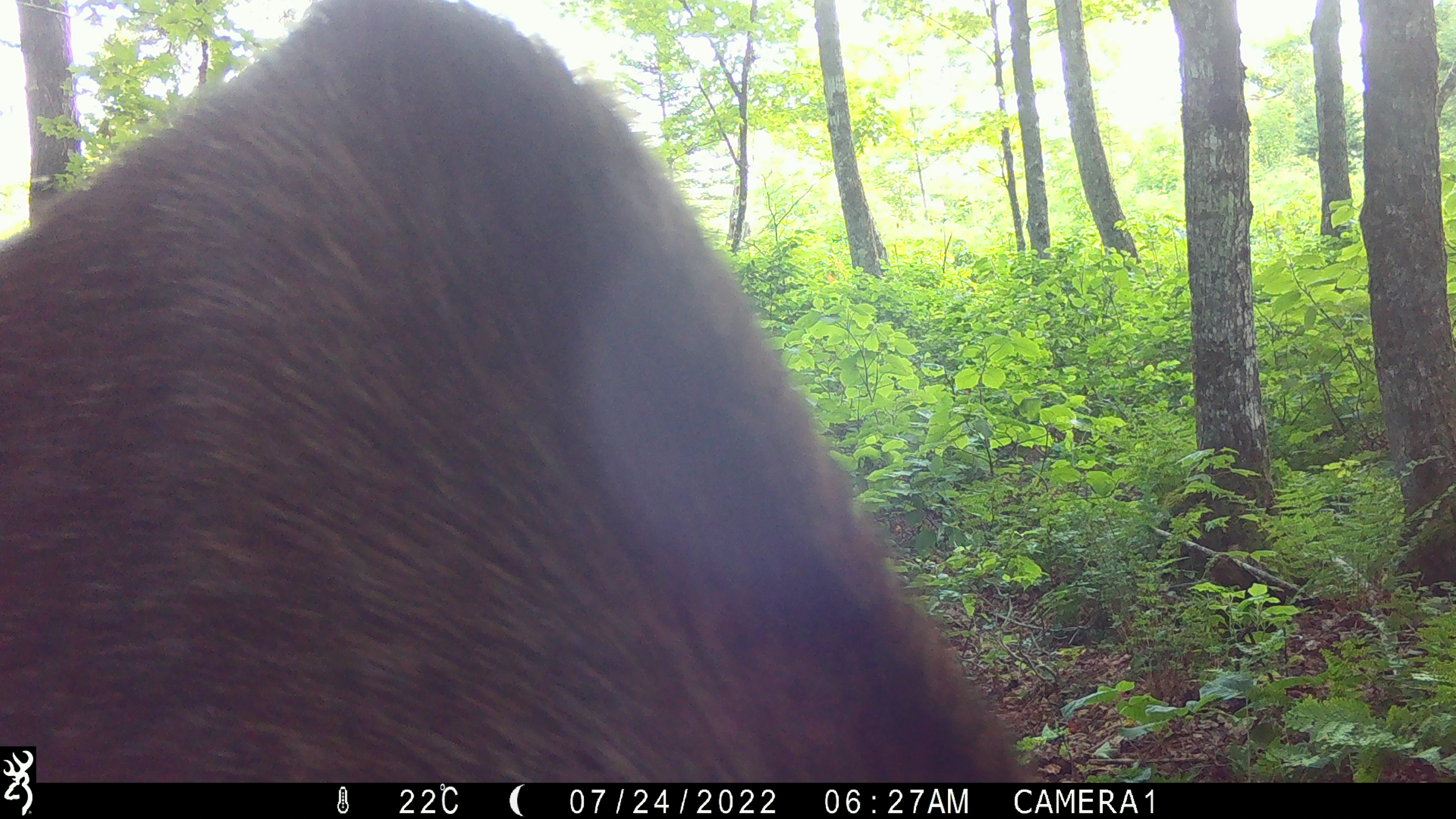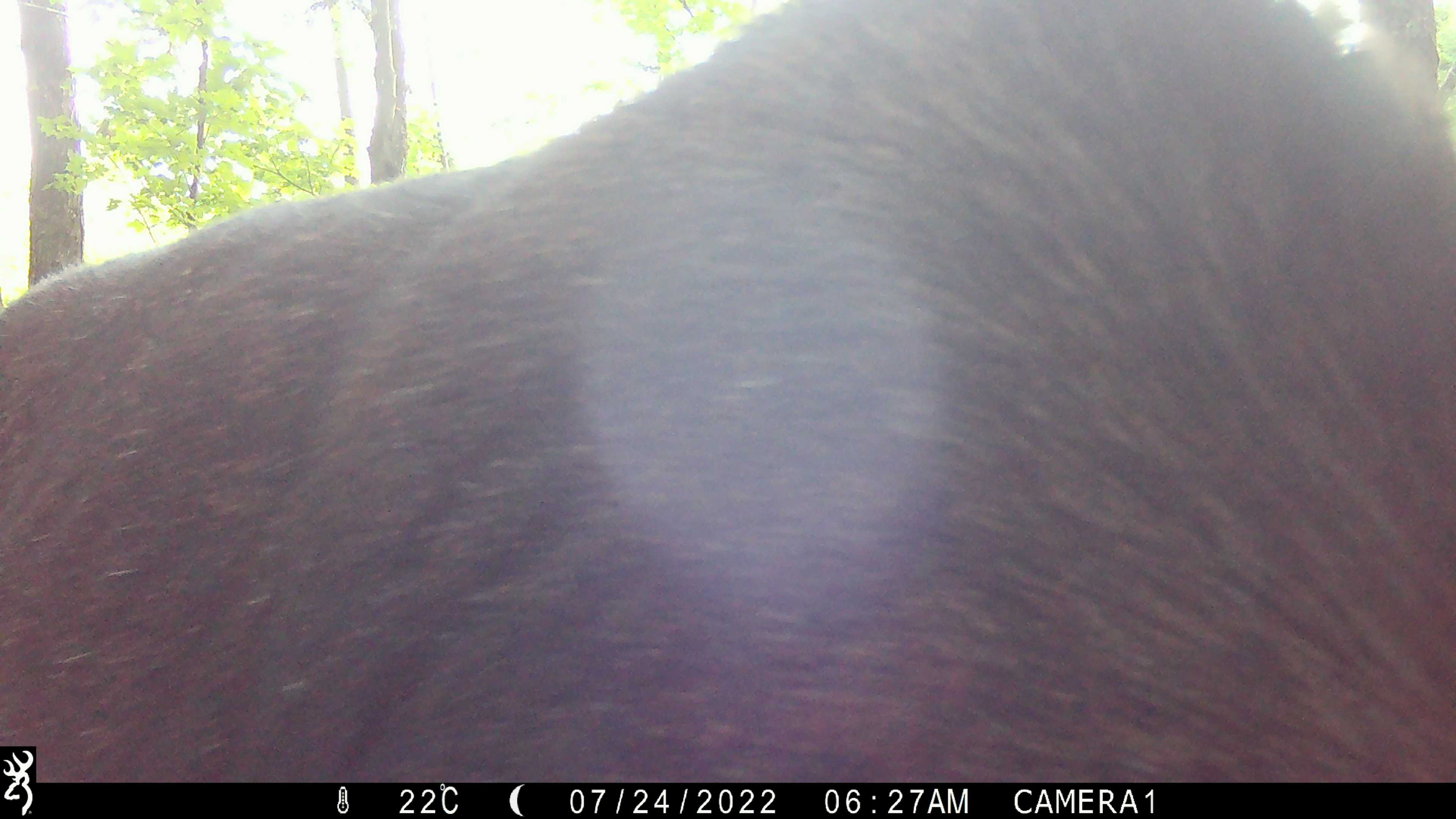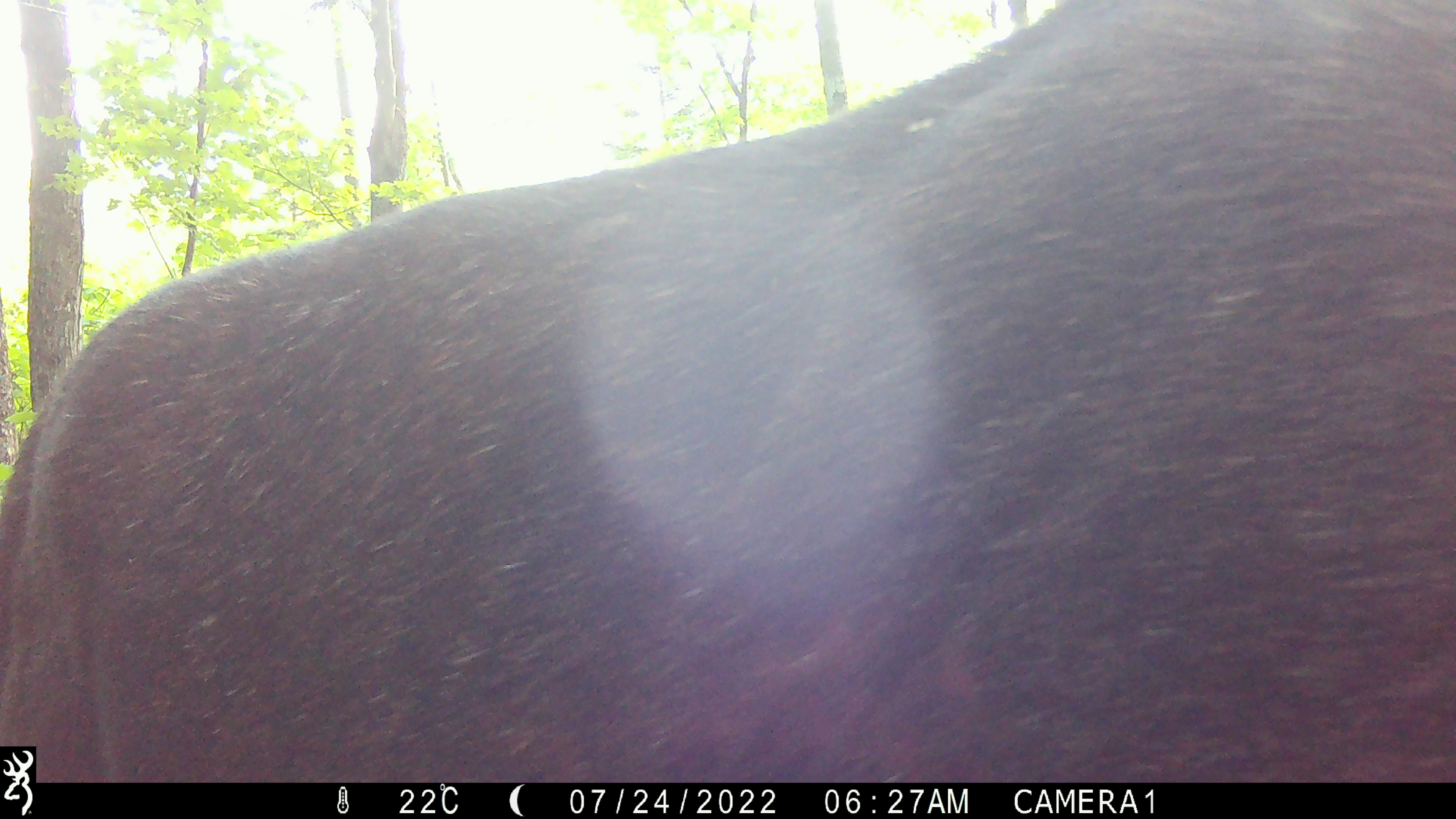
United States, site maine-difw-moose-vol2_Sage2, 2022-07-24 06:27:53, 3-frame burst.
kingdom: Animalia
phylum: Chordata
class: Mammalia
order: Artiodactyla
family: Cervidae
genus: Alces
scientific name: Alces alces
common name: moose